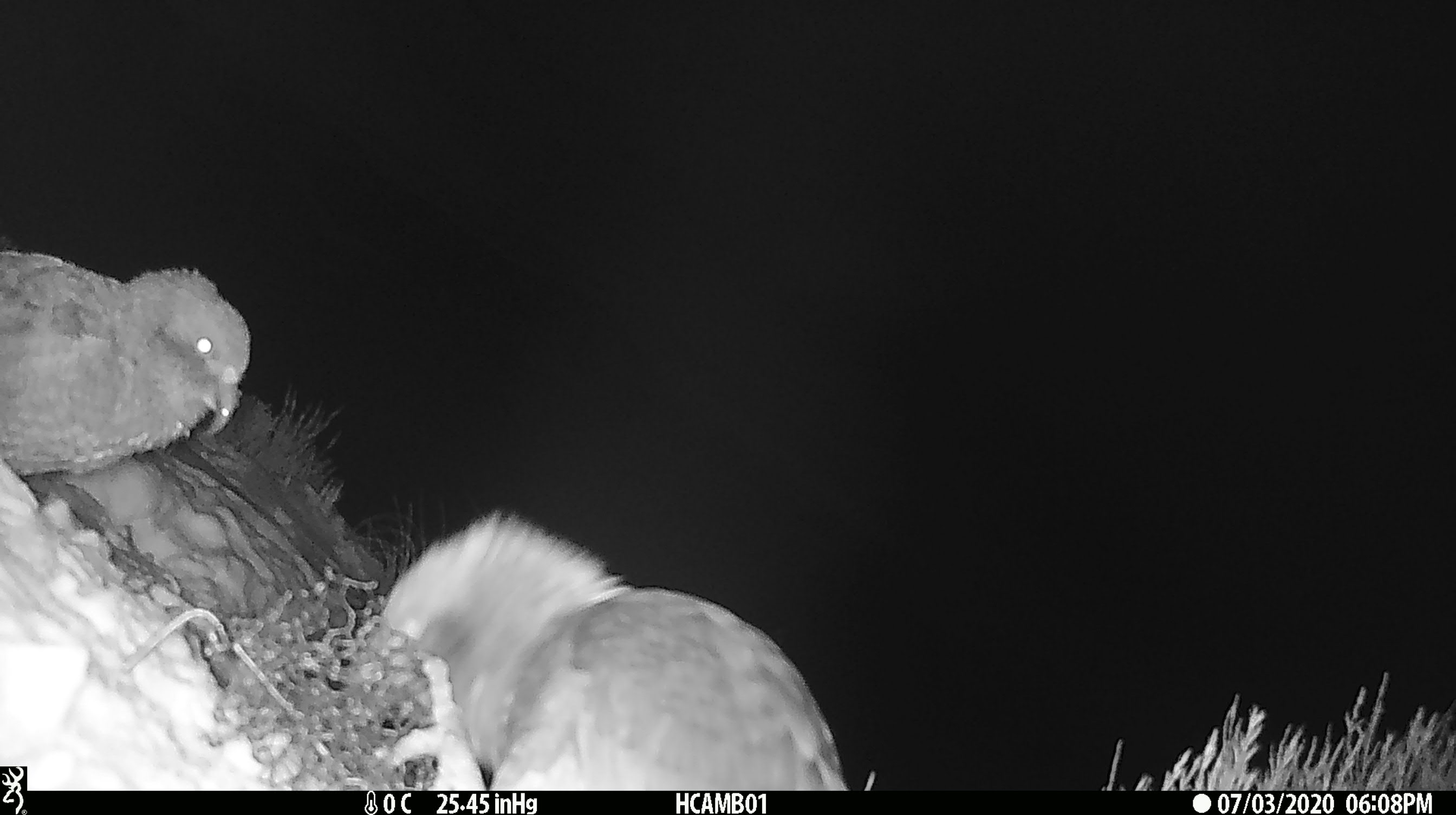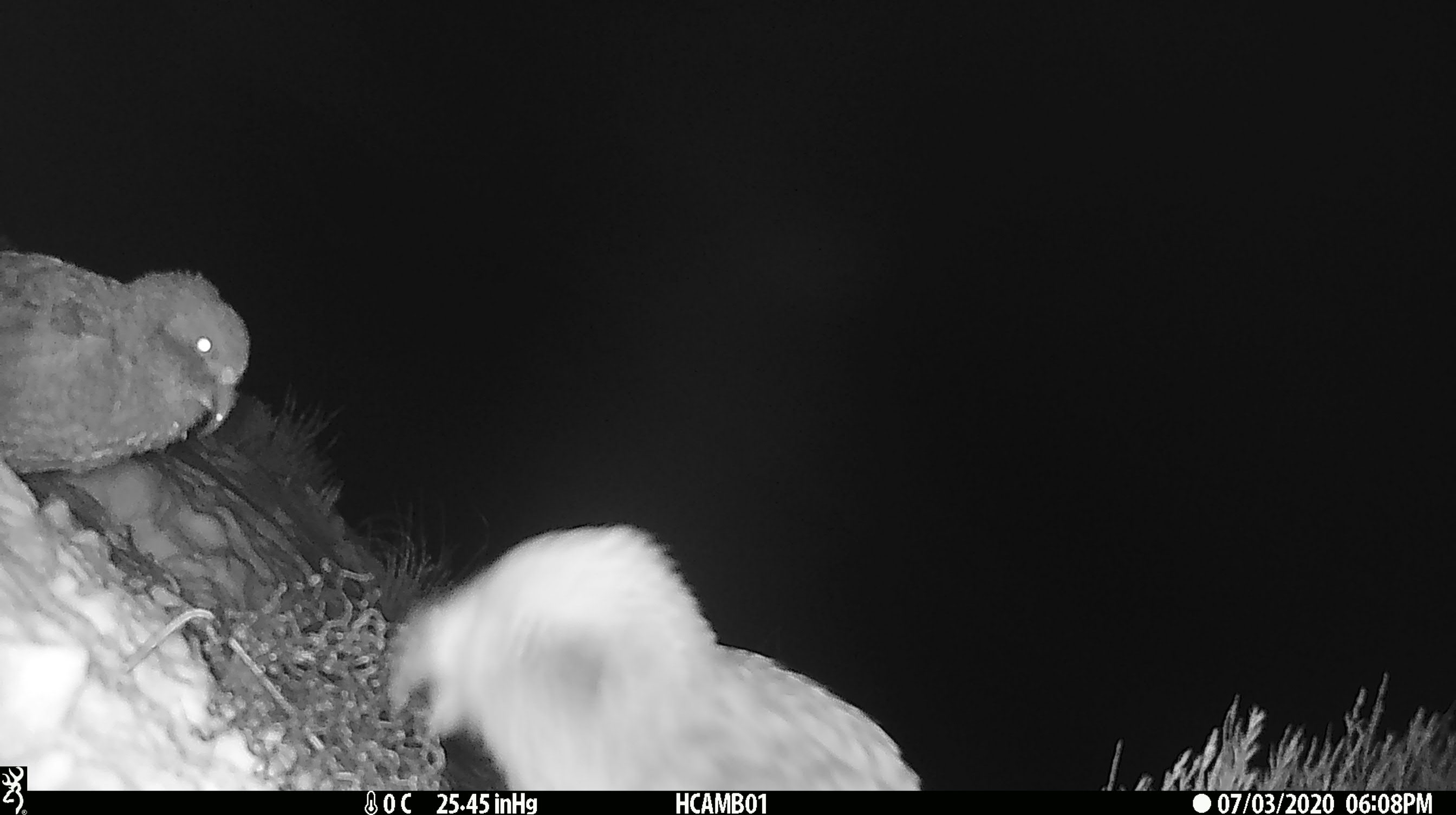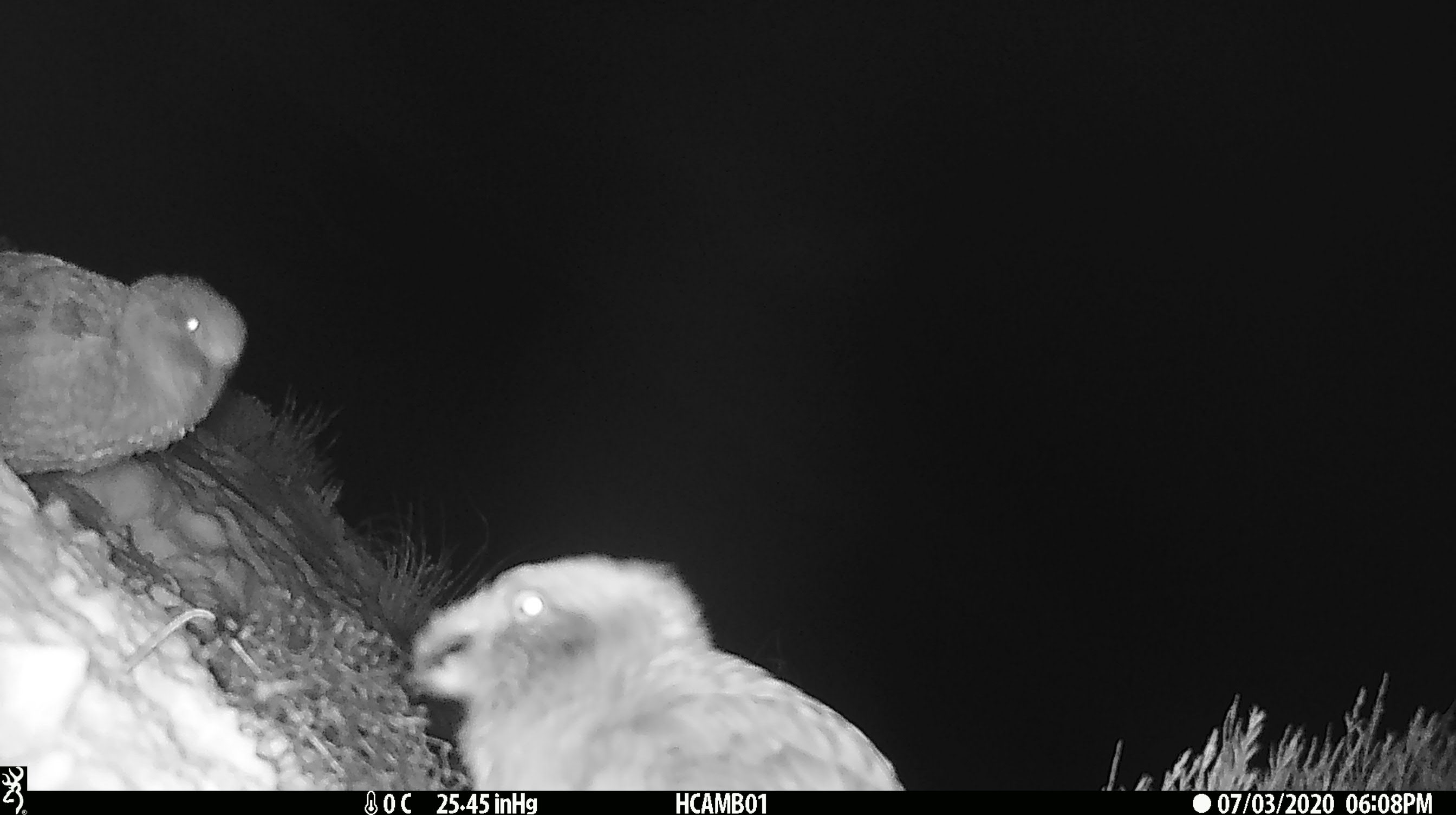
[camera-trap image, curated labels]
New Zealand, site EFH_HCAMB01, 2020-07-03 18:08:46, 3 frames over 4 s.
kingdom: Animalia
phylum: Chordata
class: Aves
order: Psittaciformes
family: Strigopidae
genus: Nestor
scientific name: Nestor notabilis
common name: kea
Kea (Nestor notabilis).